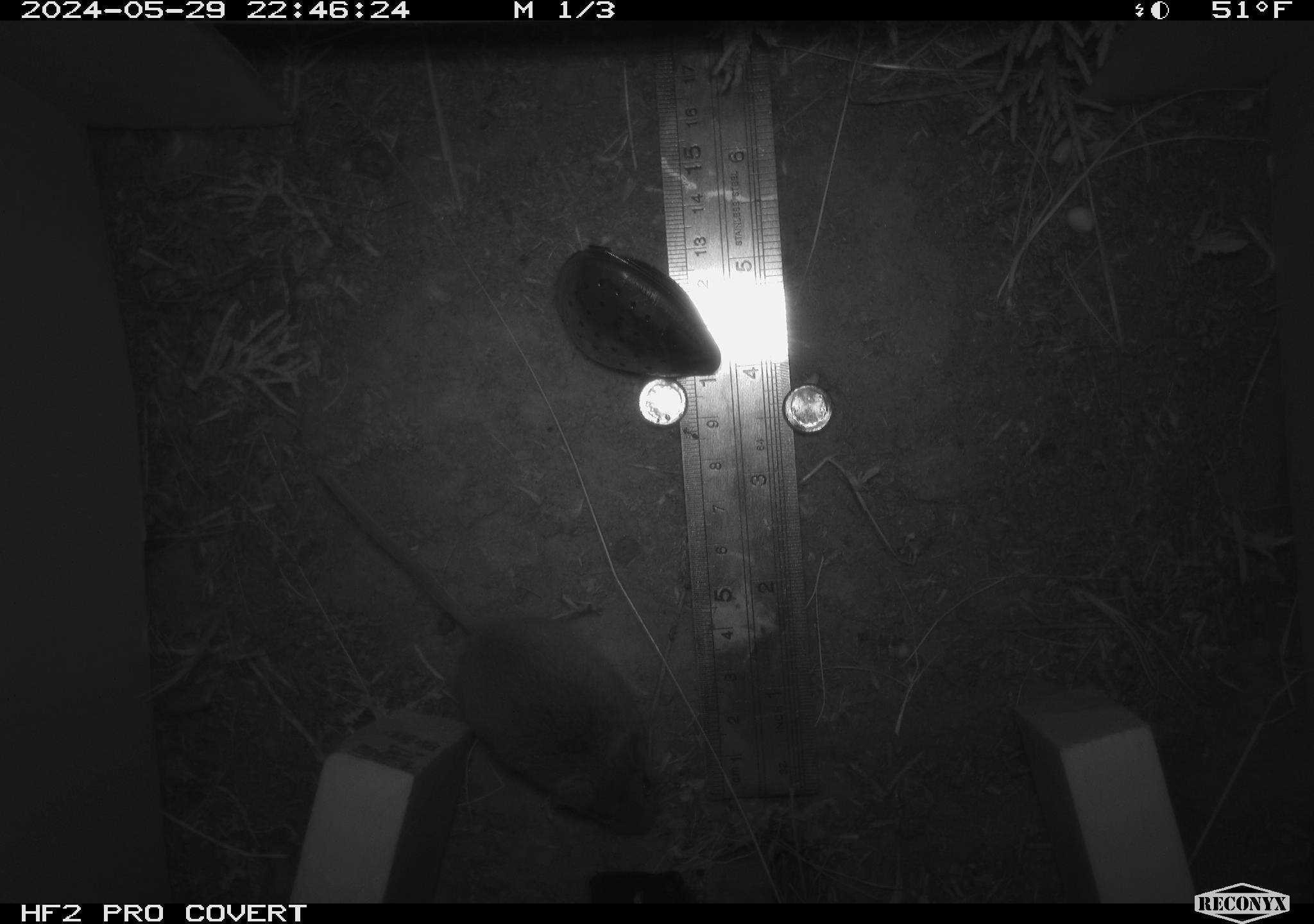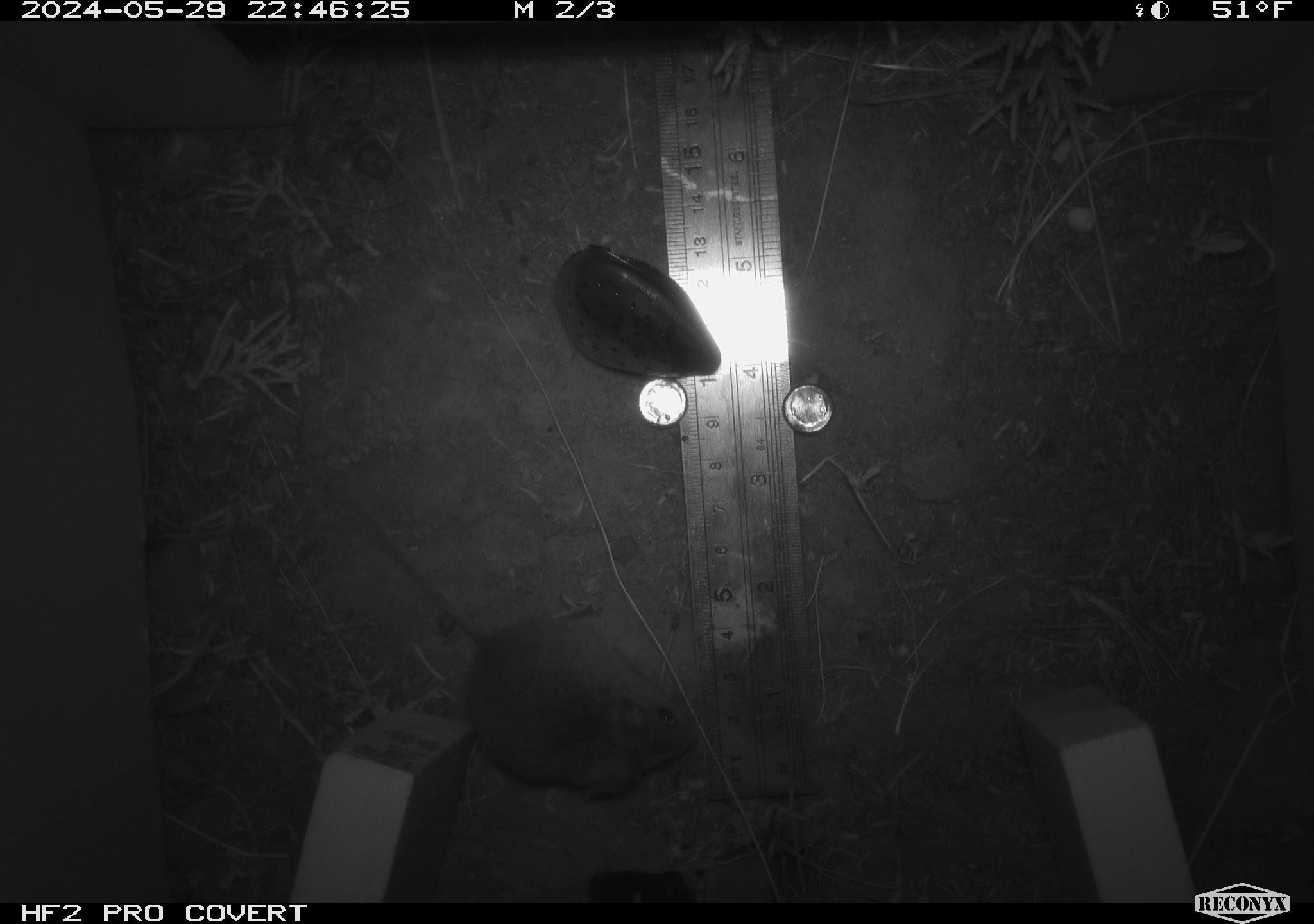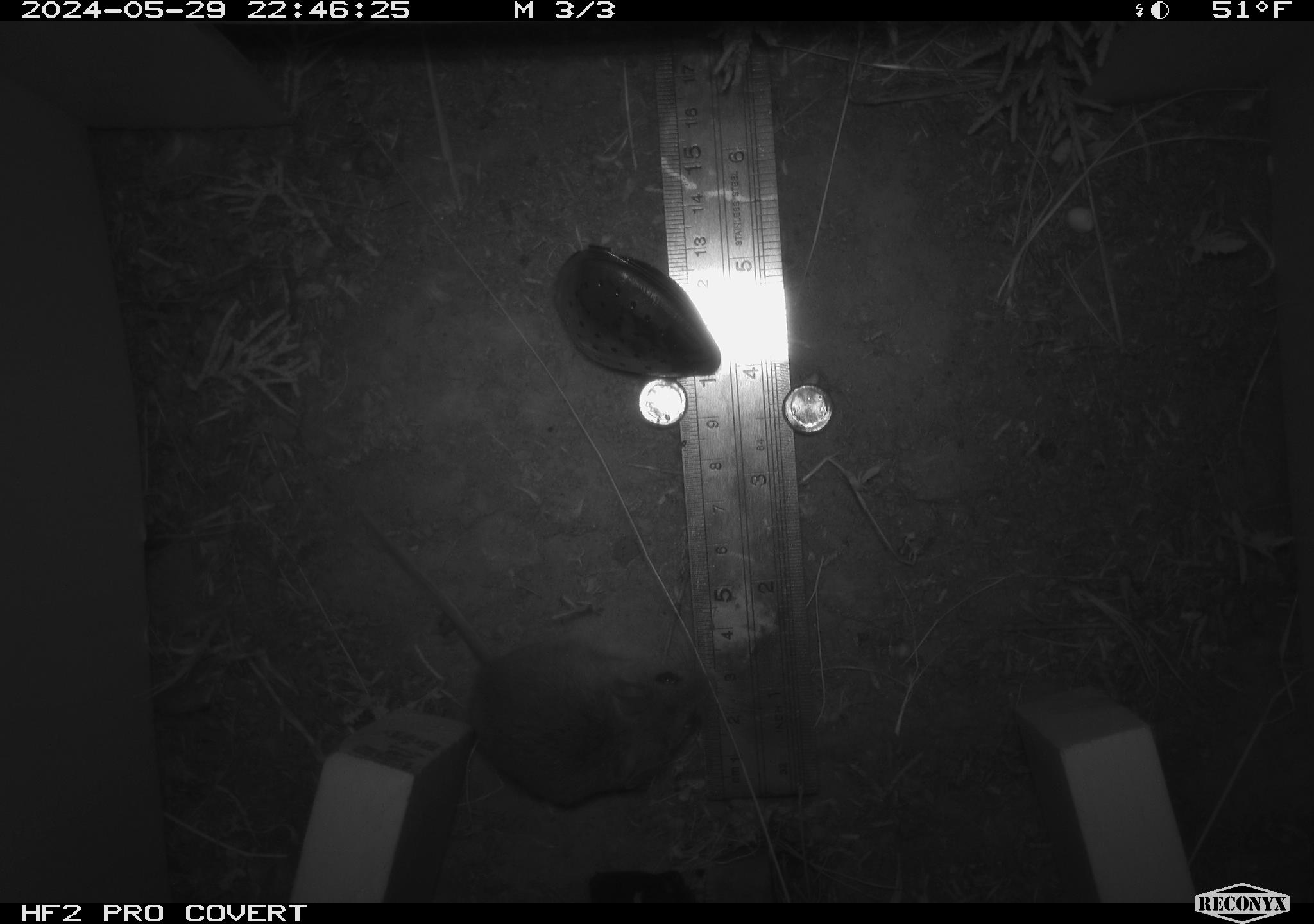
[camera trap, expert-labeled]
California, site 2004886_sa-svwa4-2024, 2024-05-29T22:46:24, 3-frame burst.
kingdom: Animalia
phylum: Chordata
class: Mammalia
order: Rodentia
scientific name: Rodentia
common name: mouse species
Mouse species (Rodentia).